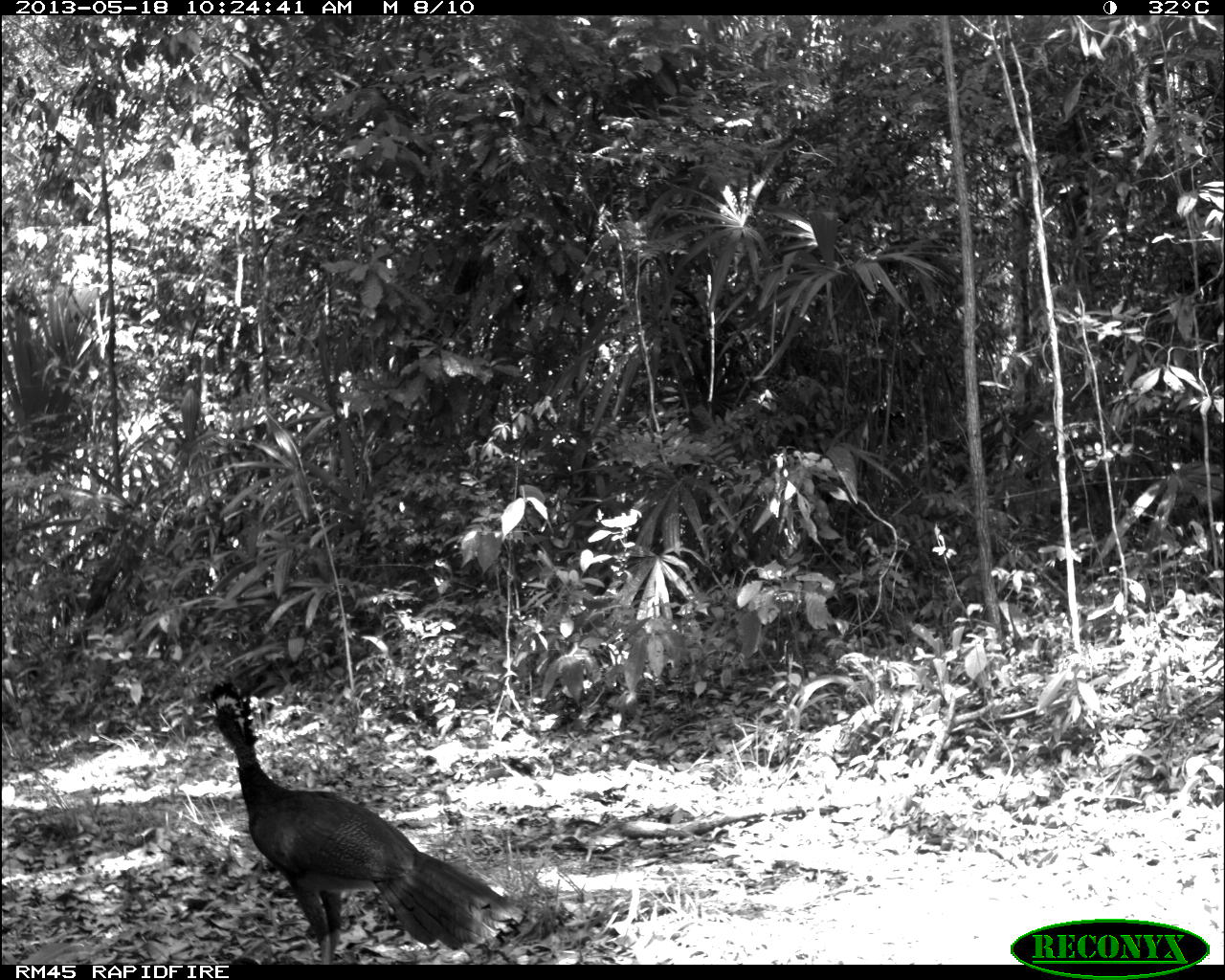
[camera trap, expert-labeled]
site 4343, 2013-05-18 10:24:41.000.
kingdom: Animalia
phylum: Chordata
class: Aves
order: Galliformes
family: Cracidae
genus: Crax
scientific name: Crax rubra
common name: great curassow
Crax rubra (great curassow), count 2.